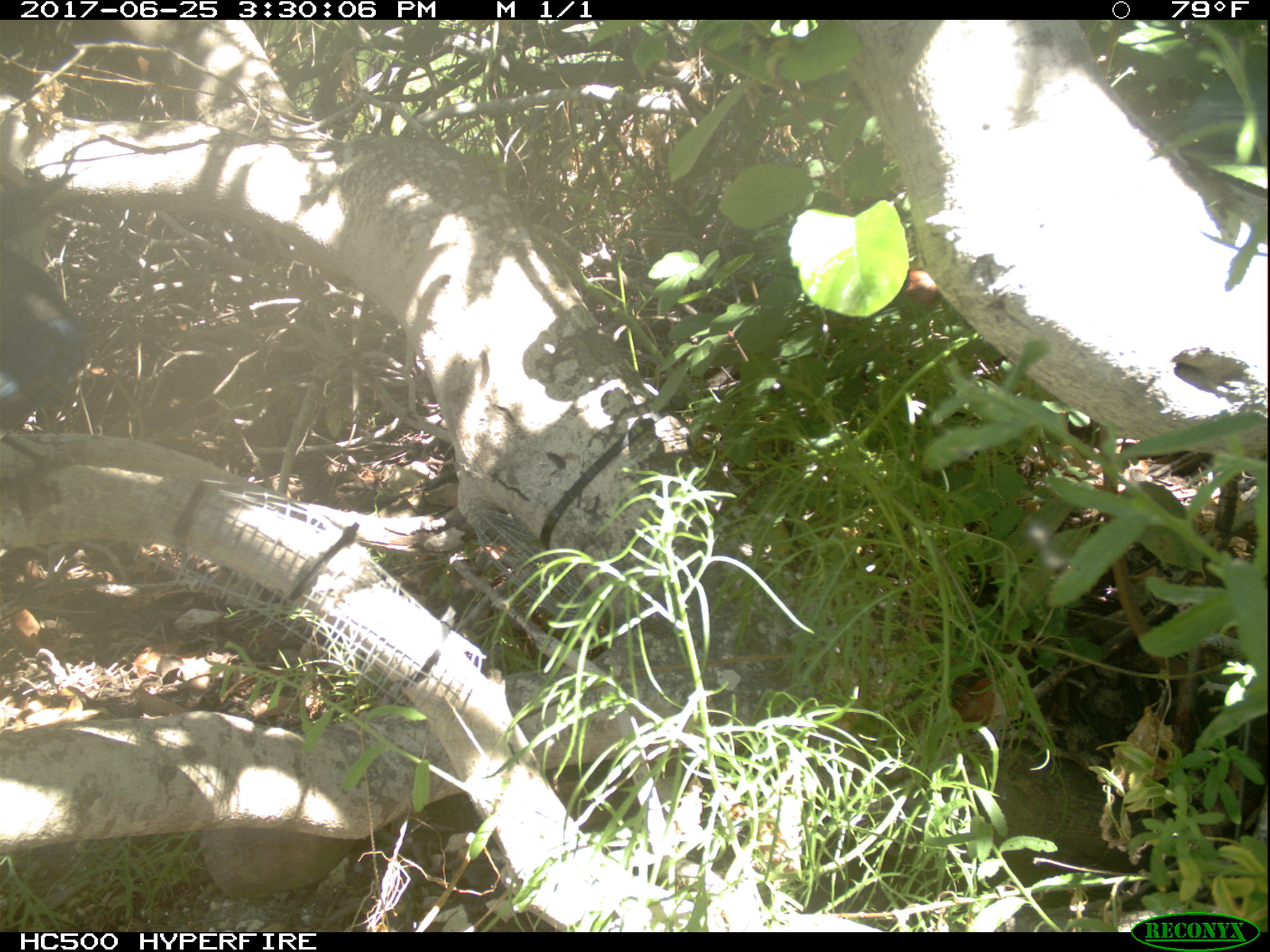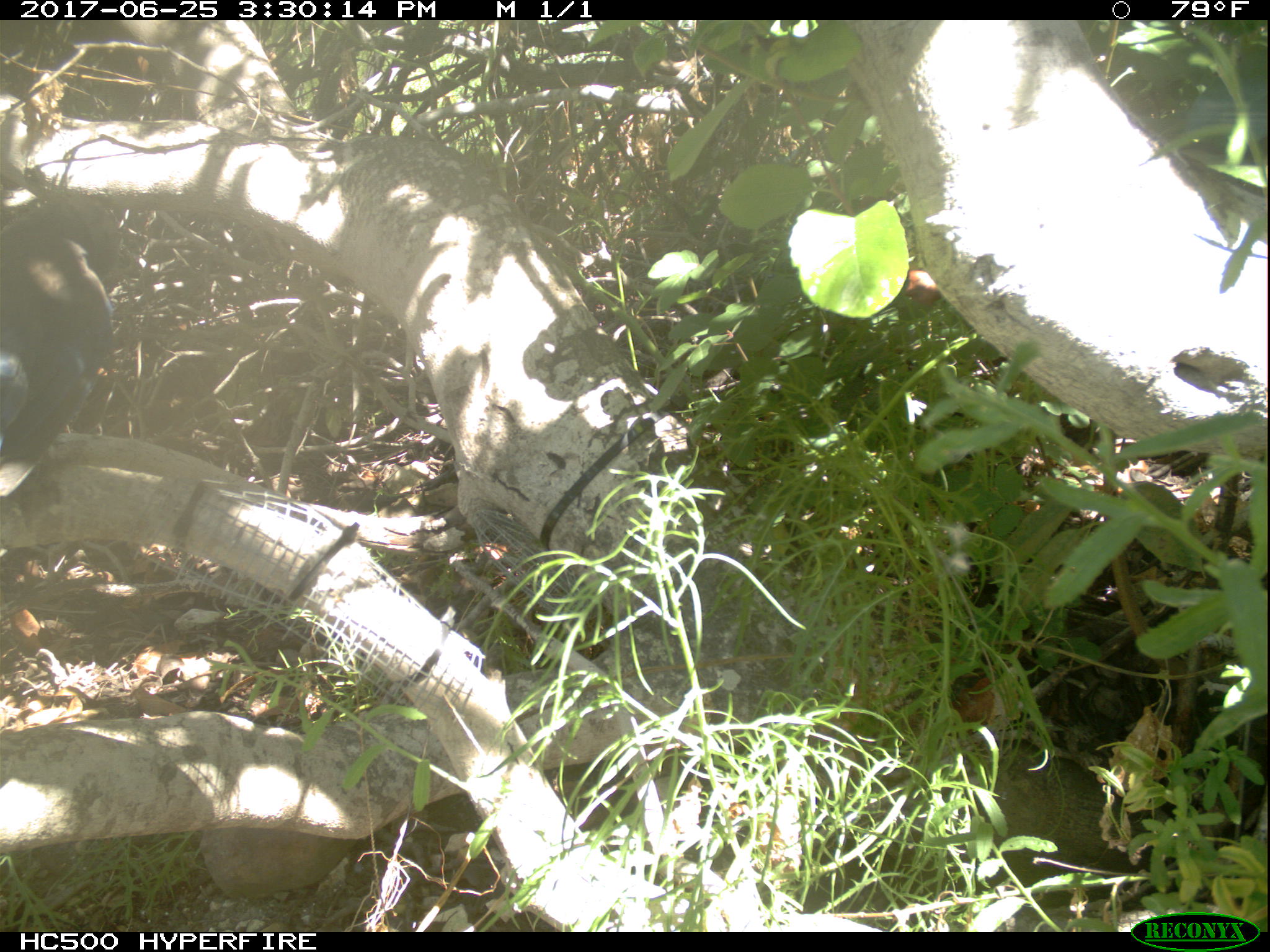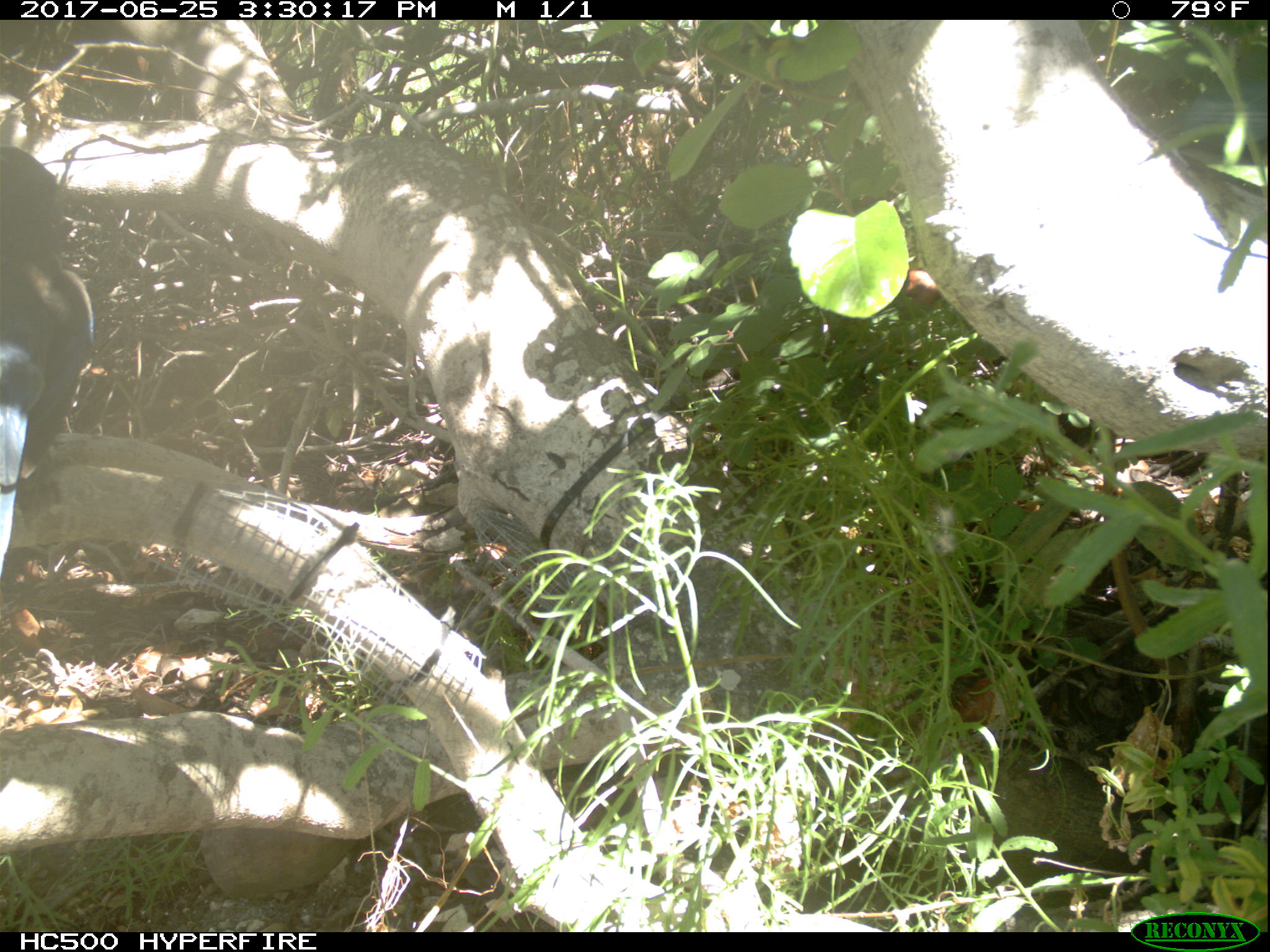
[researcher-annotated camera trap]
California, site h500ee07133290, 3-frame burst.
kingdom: Animalia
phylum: Chordata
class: Aves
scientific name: Aves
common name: bird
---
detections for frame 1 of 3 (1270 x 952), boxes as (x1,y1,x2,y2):
bird: (0,244,94,439)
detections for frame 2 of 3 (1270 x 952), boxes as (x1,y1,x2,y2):
bird: (0,193,122,497)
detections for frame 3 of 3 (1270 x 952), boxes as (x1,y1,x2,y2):
bird: (0,148,92,575)